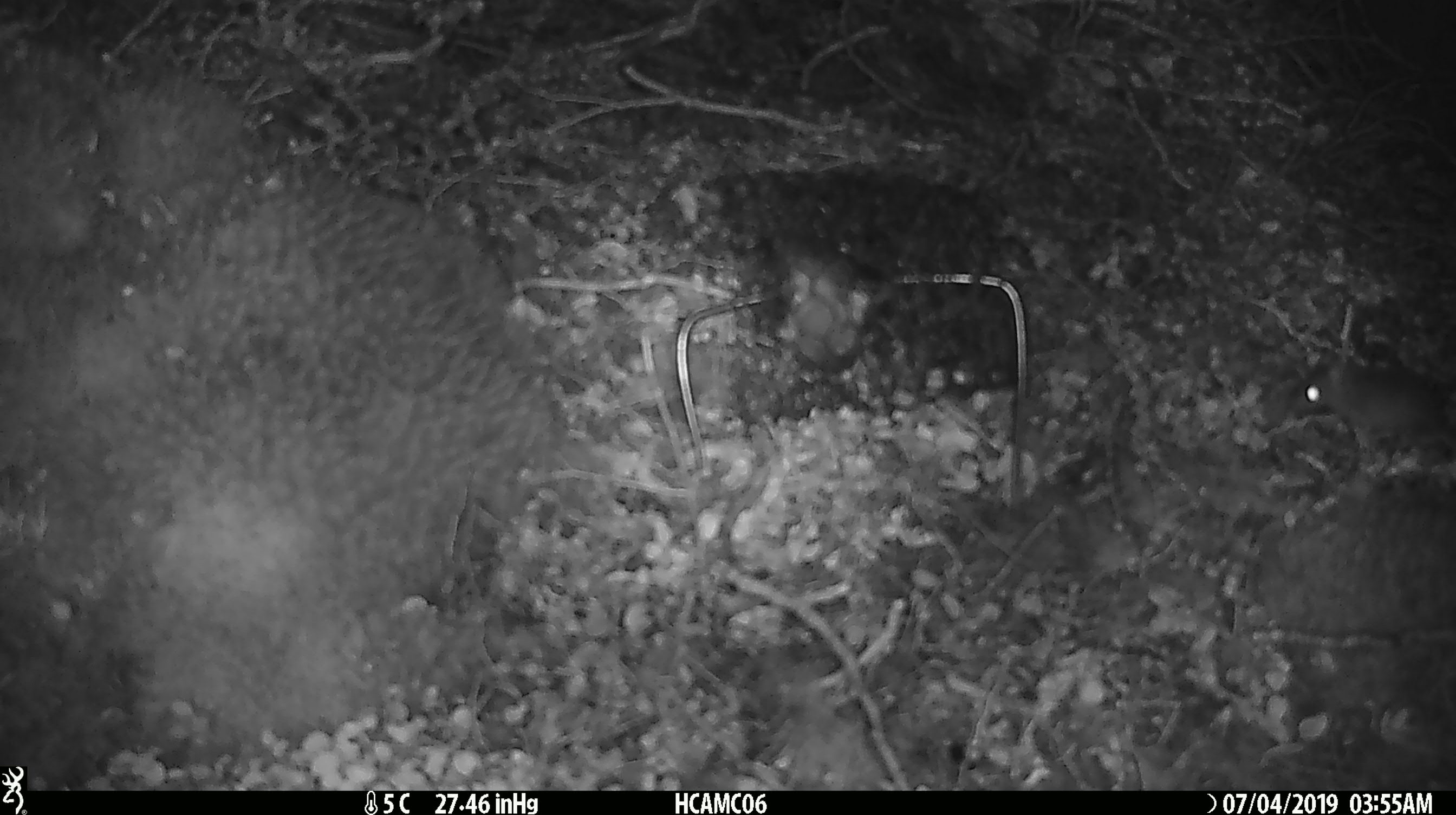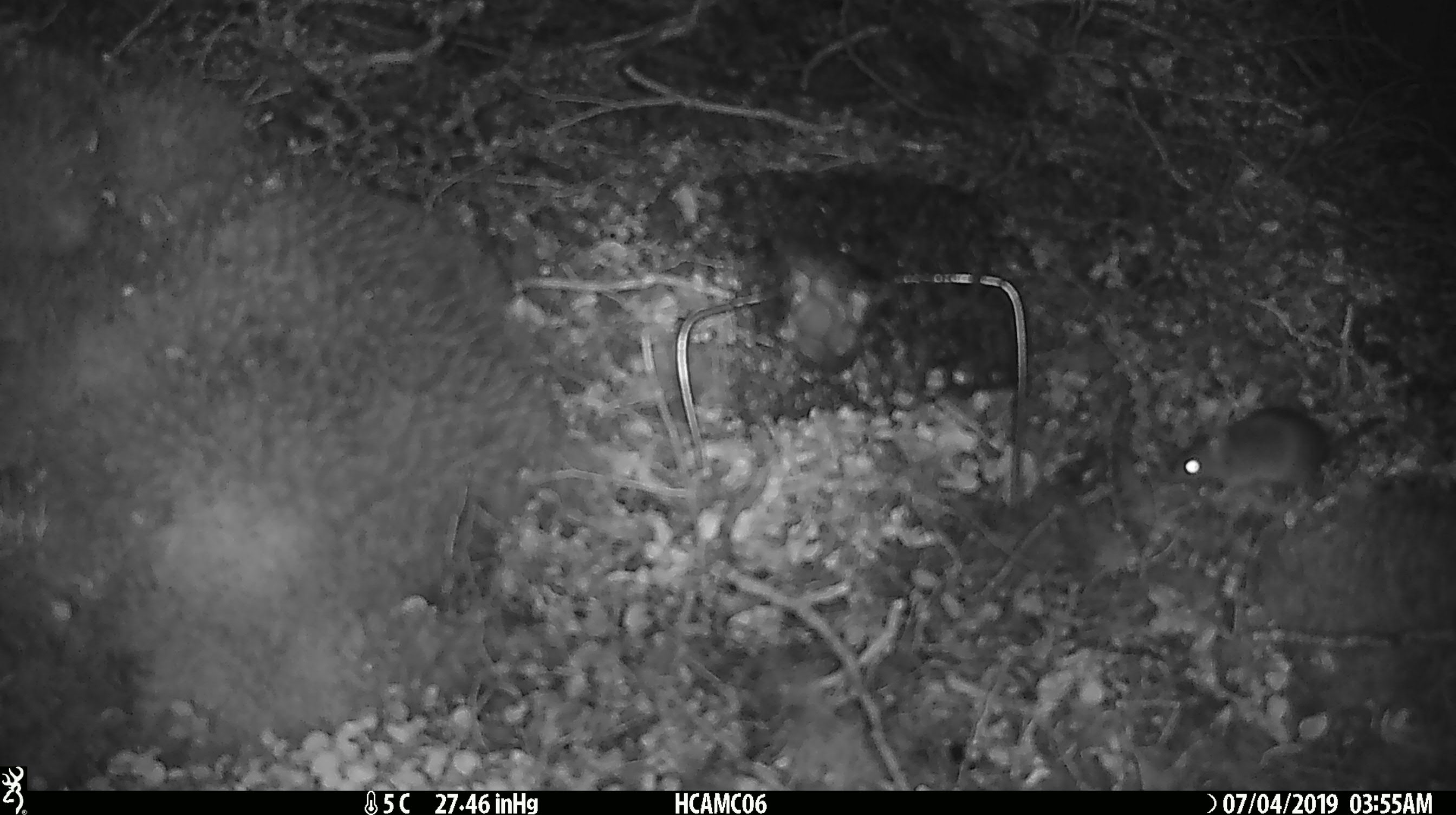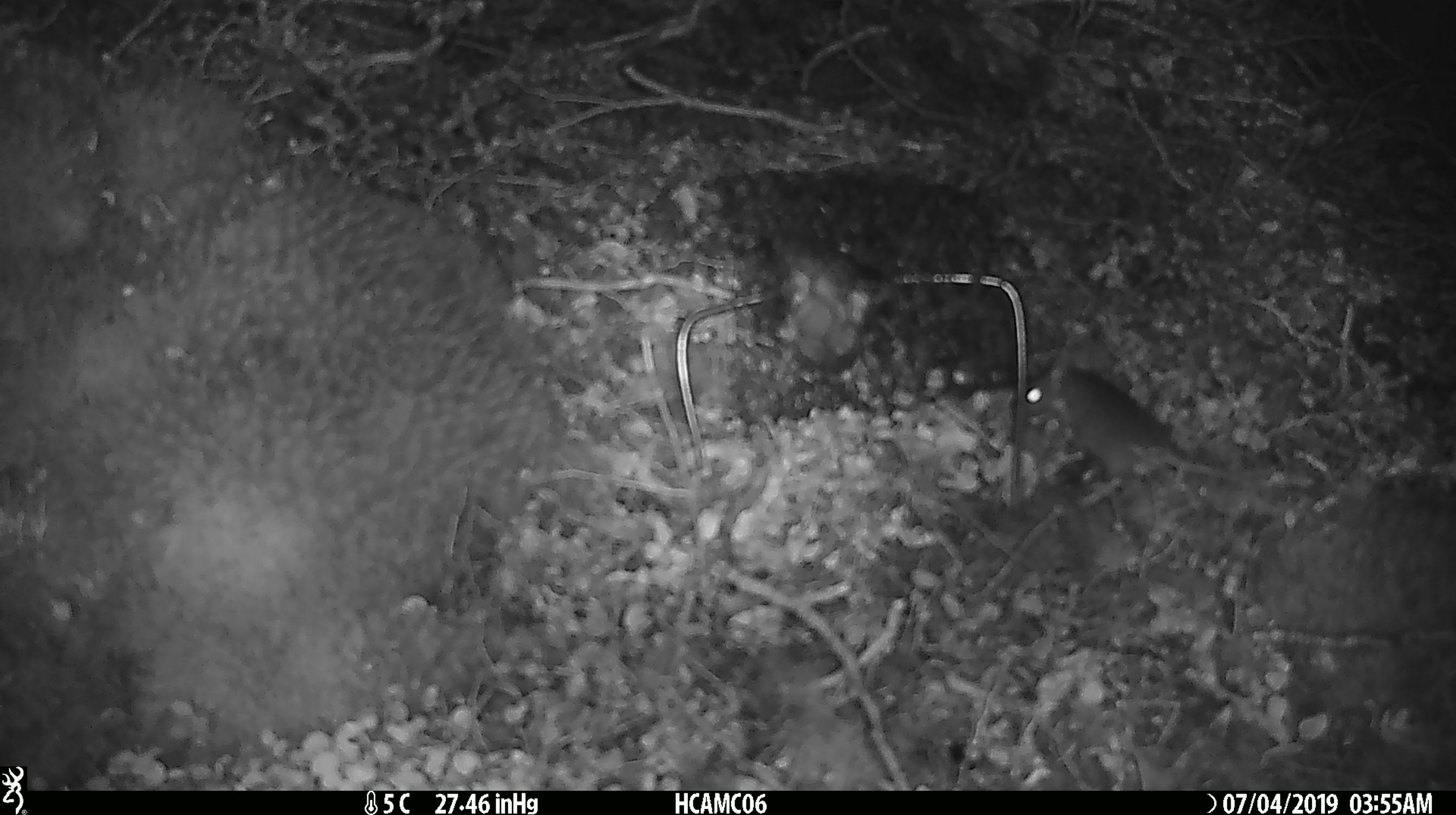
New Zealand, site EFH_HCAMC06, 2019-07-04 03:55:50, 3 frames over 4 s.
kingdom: Animalia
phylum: Chordata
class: Mammalia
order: Rodentia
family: Muridae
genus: Mus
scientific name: Mus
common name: mouse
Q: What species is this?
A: Mouse (Mus).